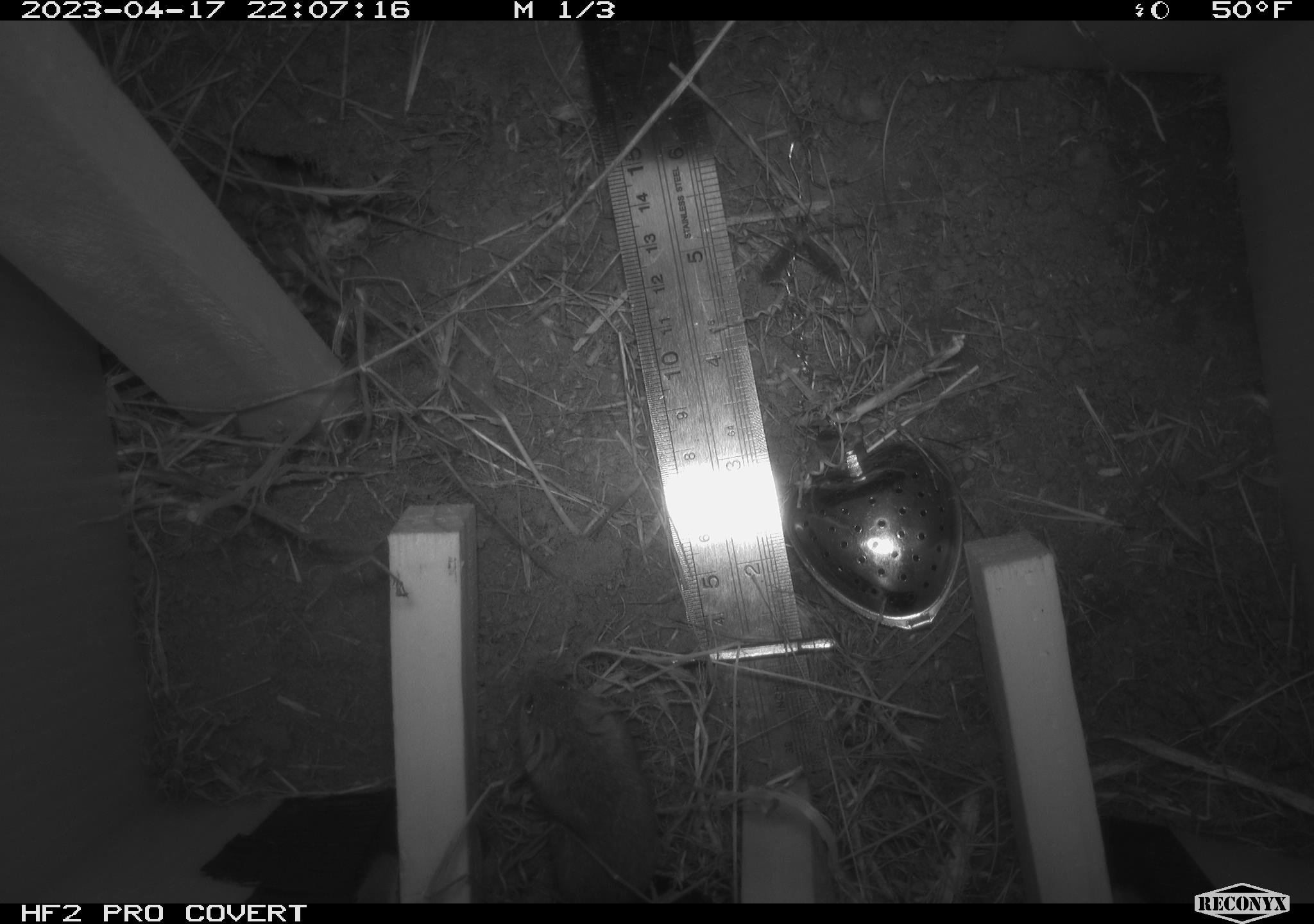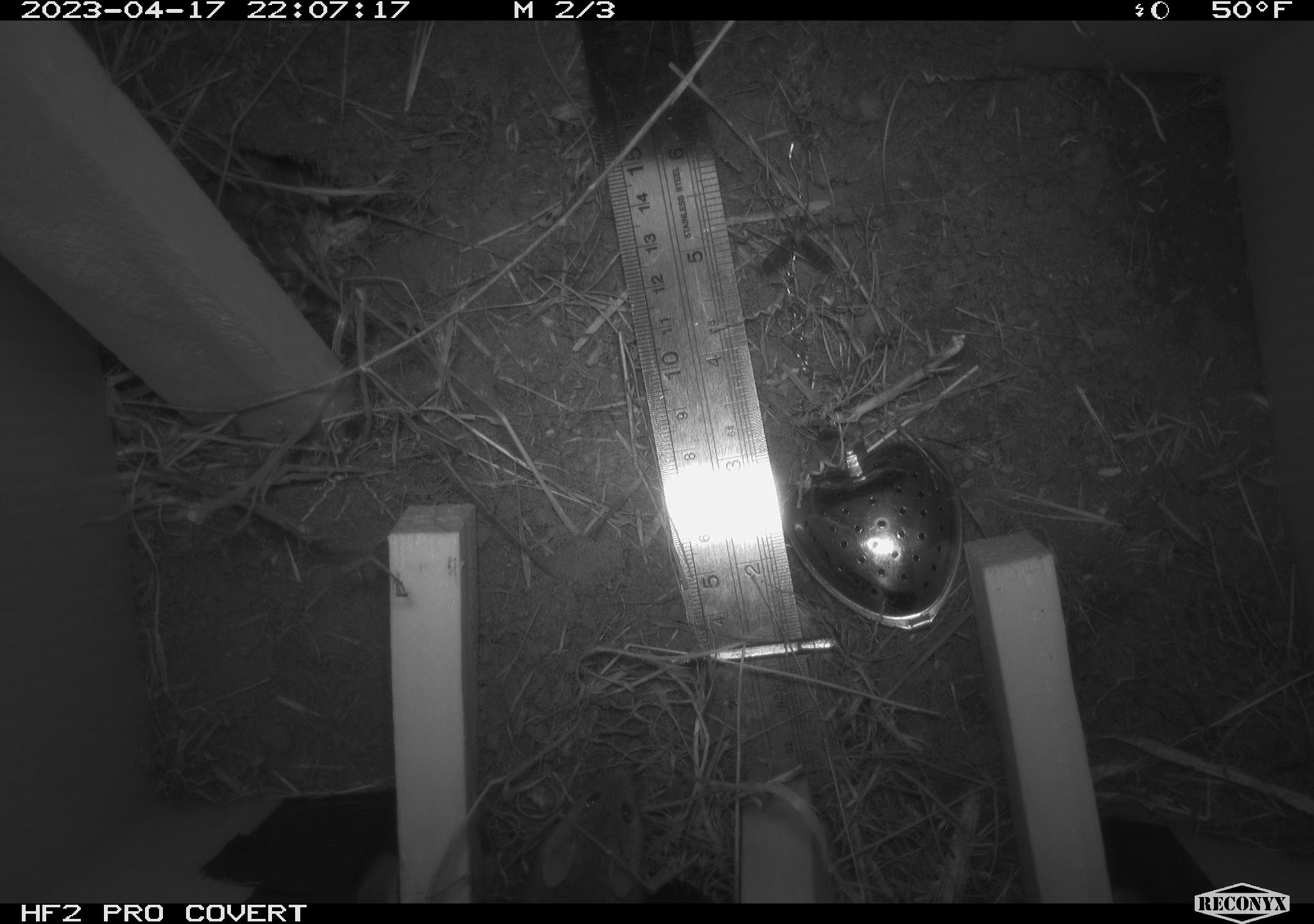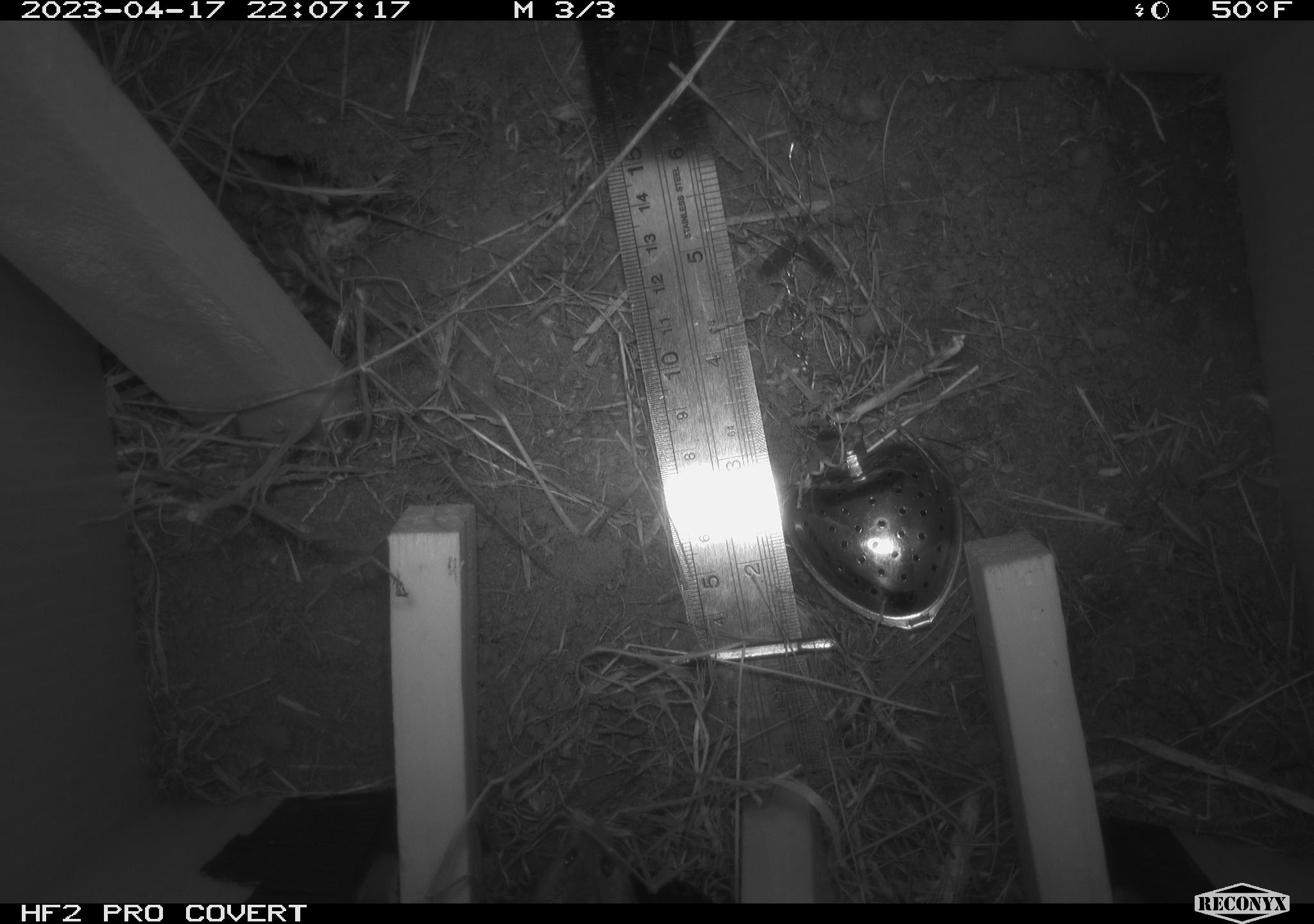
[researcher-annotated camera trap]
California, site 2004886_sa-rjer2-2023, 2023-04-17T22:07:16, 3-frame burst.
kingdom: Animalia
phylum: Chordata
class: Mammalia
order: Rodentia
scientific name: Rodentia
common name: mouse species